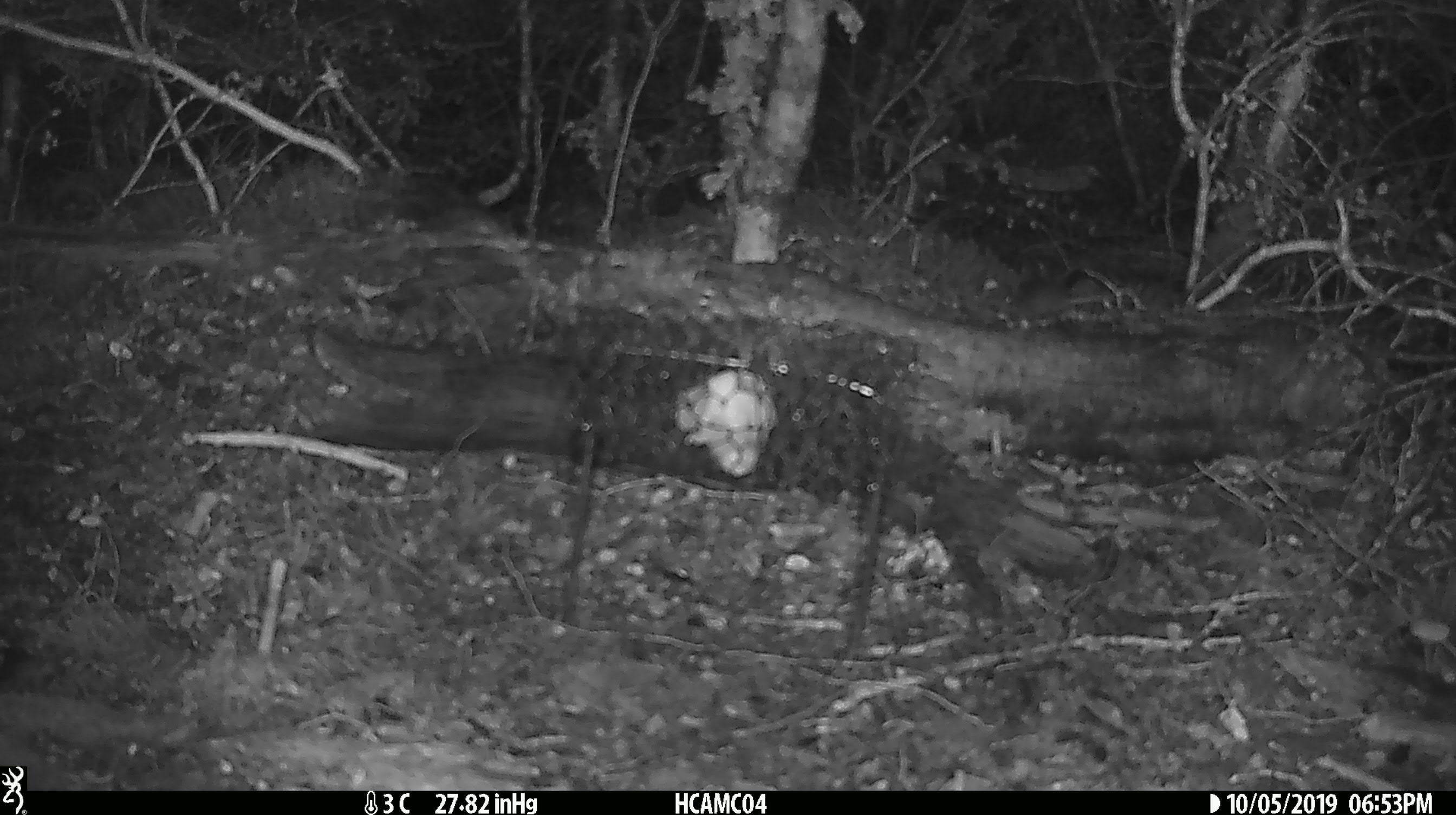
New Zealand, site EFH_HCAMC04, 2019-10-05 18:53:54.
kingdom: Animalia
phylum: Chordata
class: Mammalia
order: Rodentia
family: Muridae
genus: Mus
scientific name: Mus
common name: mouse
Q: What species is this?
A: Mouse (Mus).